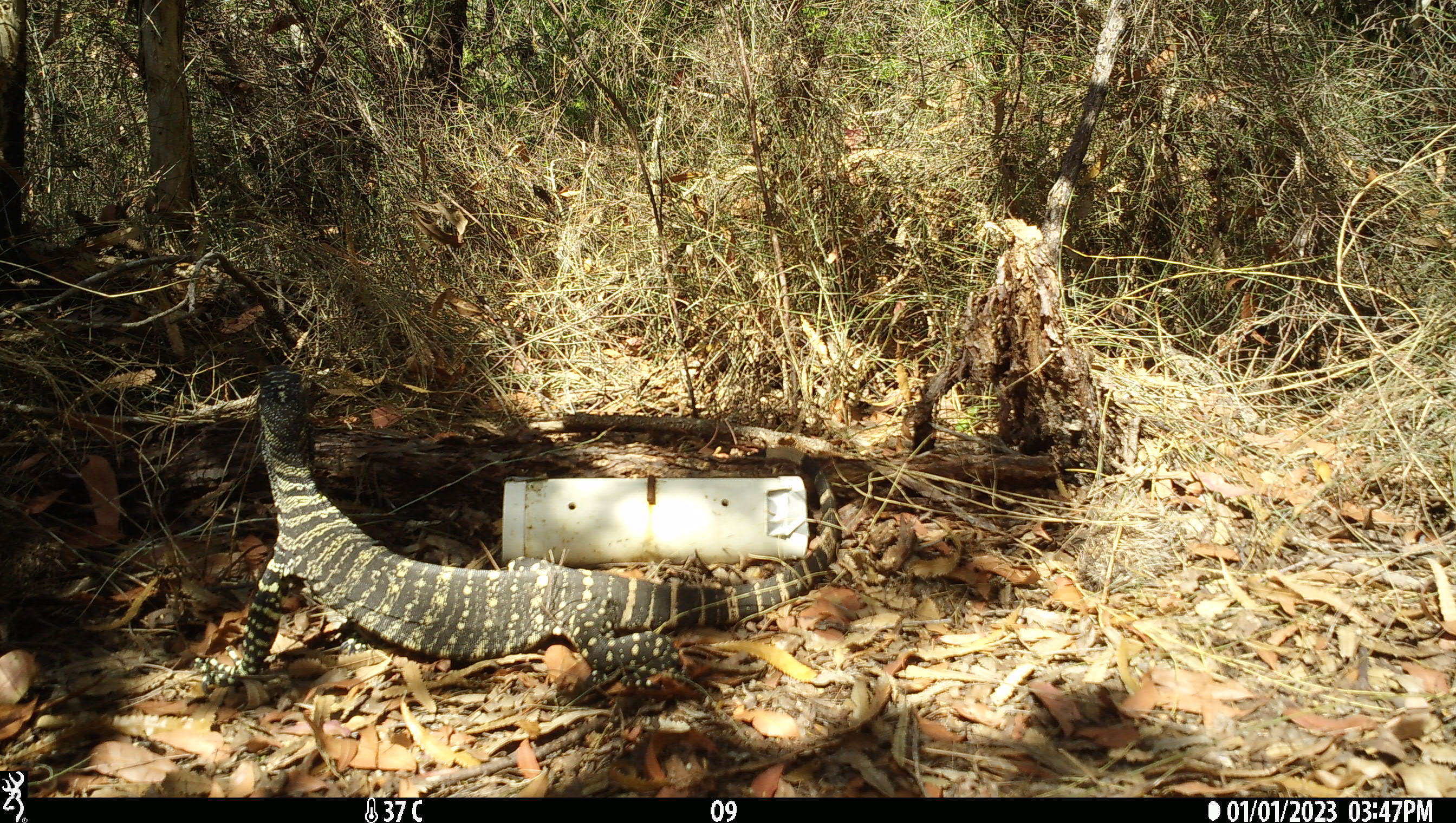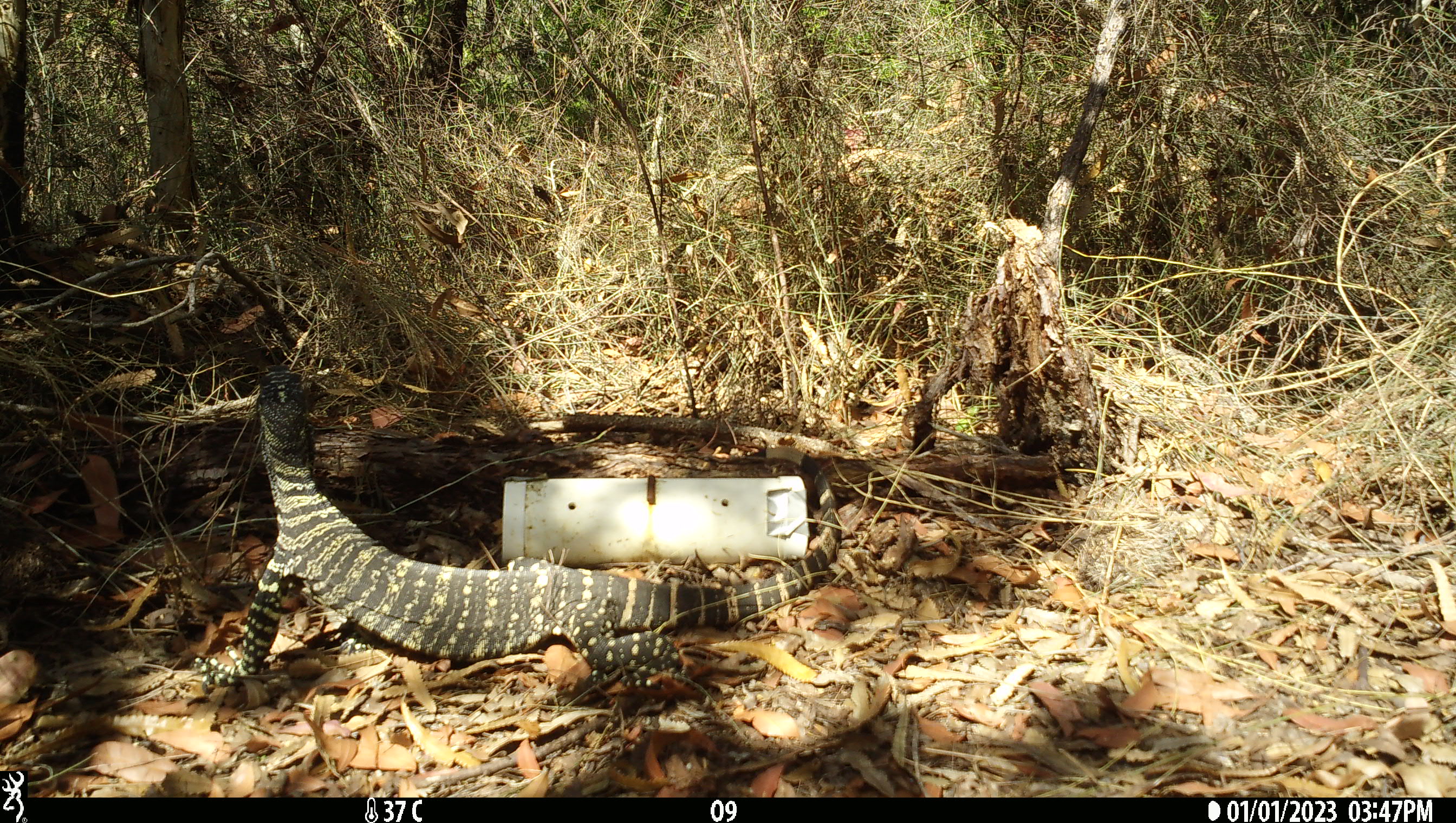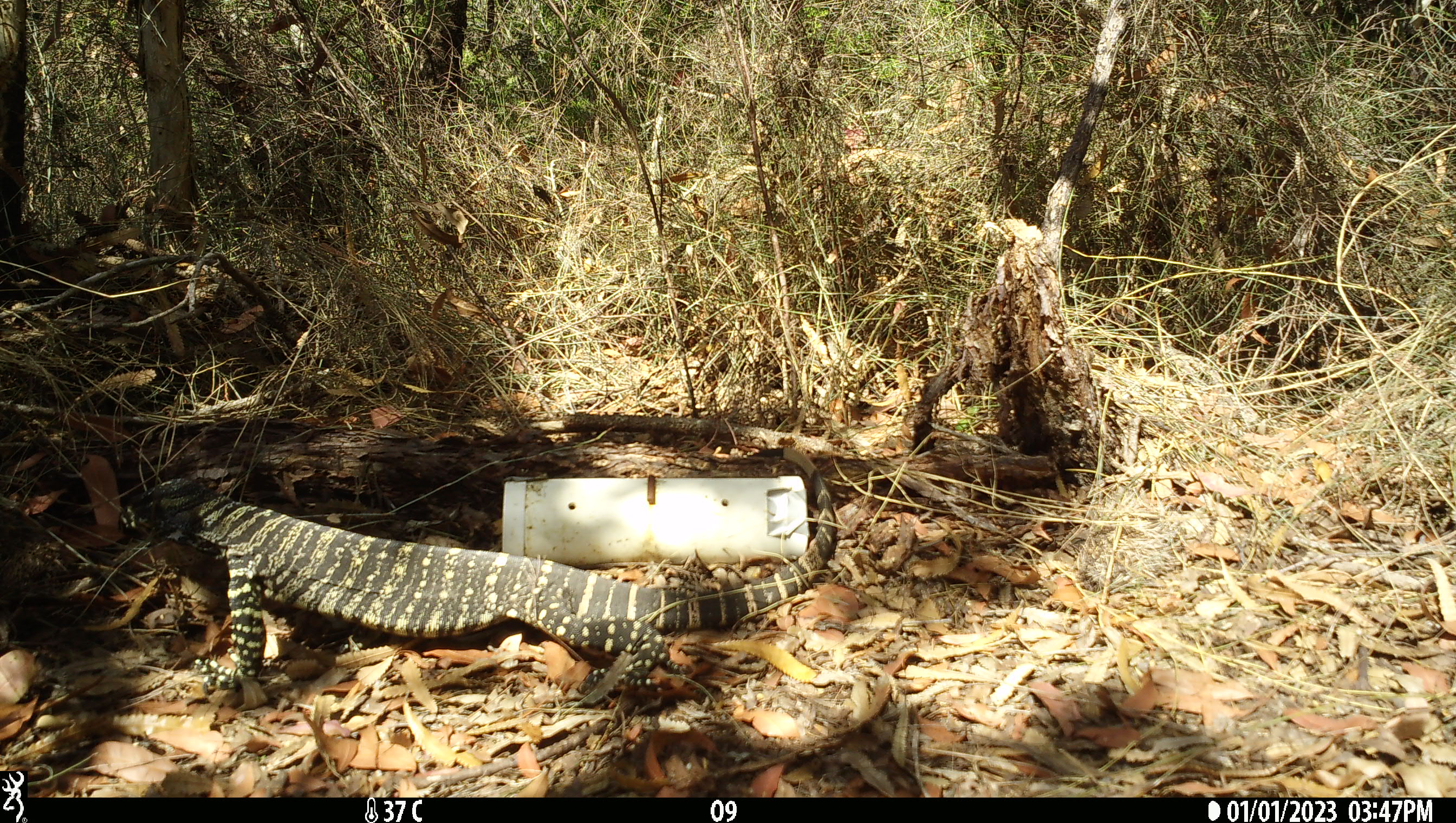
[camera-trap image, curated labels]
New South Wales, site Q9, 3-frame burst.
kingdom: Animalia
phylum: Chordata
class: Reptilia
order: Squamata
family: Varanidae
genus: Varanus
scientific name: Varanus varius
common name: lace monitor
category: goanna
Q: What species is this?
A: Goanna (lace monitor) (Varanus varius).